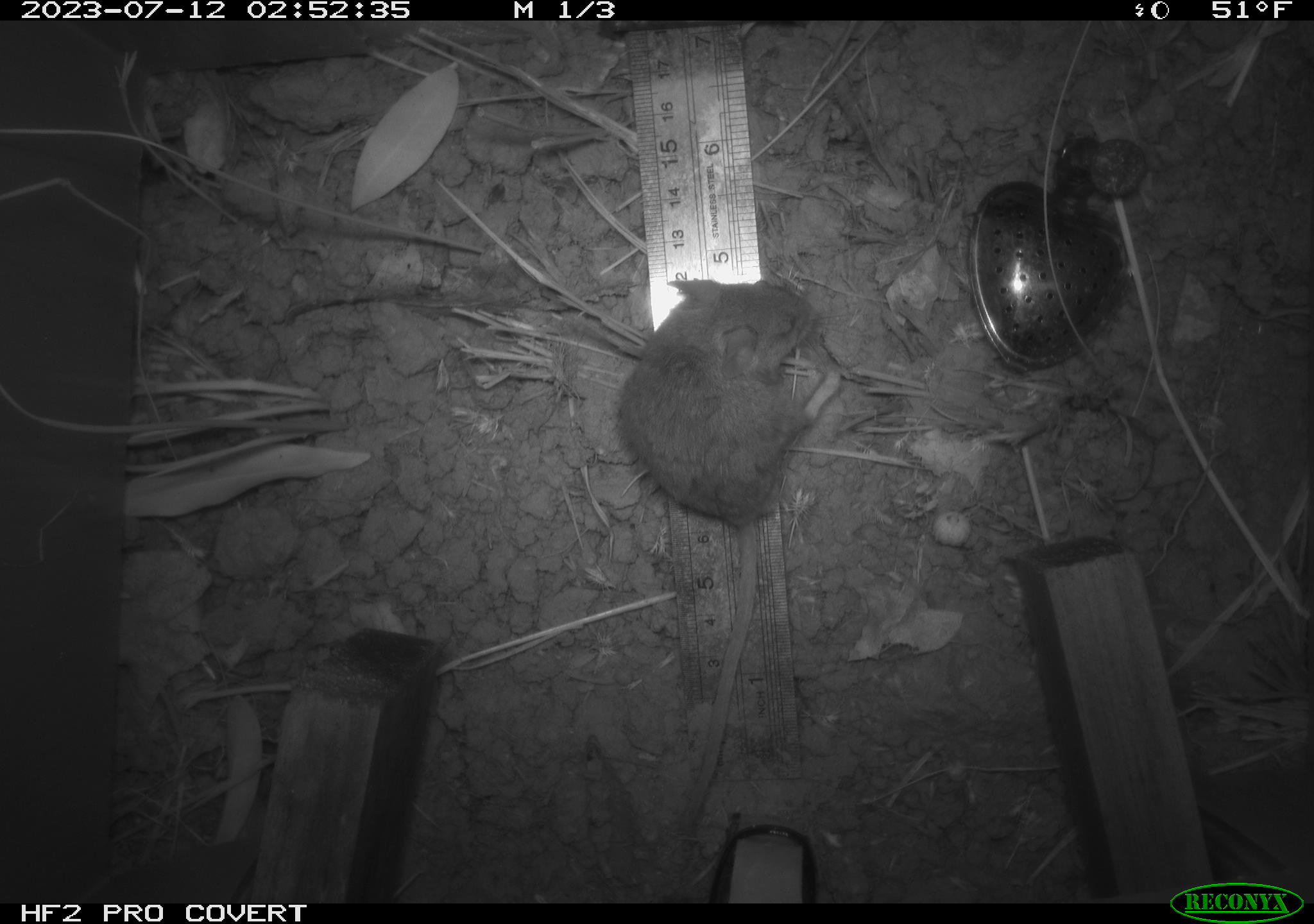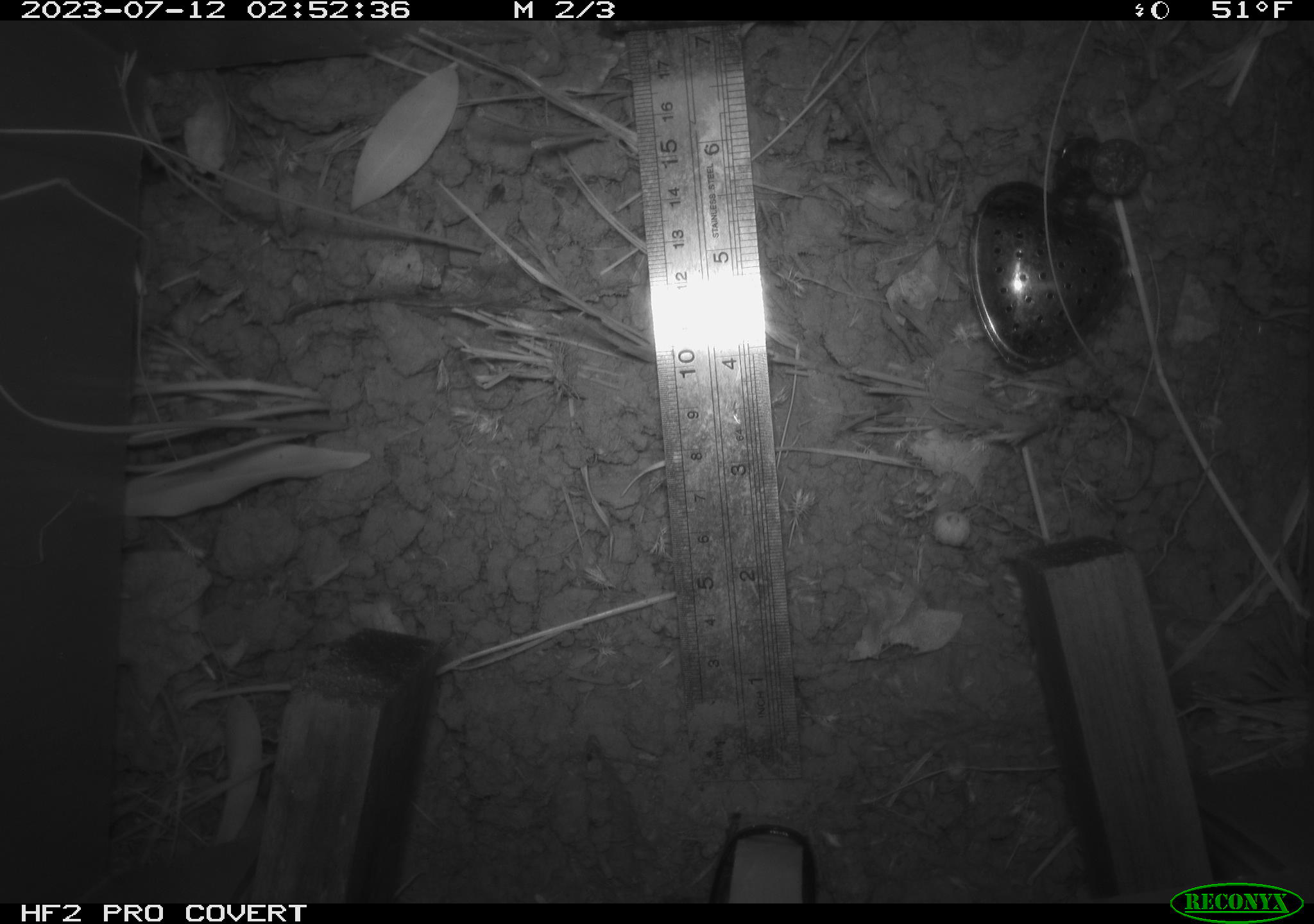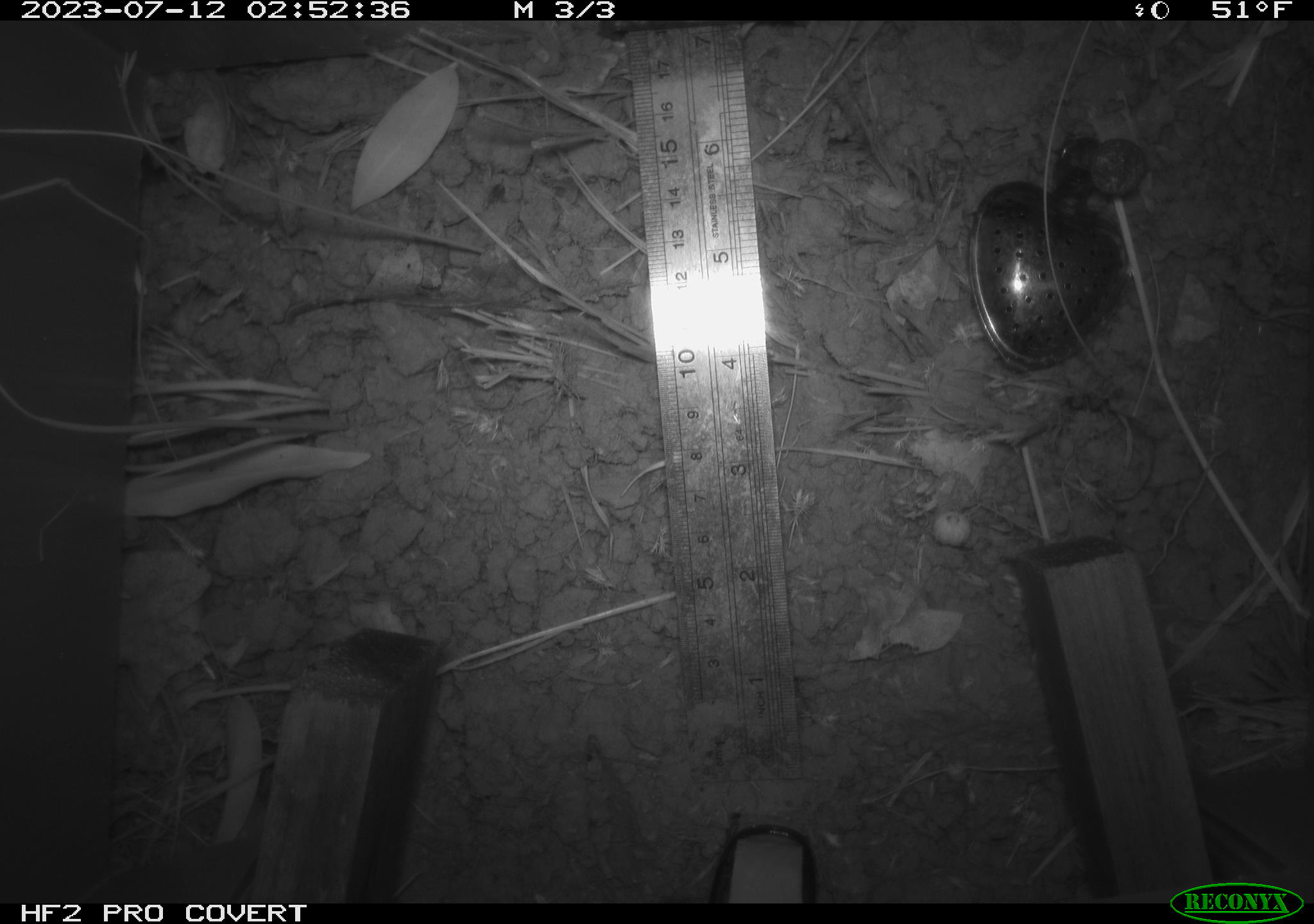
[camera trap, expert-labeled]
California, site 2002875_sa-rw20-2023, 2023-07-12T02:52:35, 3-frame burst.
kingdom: Animalia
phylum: Chordata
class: Mammalia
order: Rodentia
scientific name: Rodentia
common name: mouse species